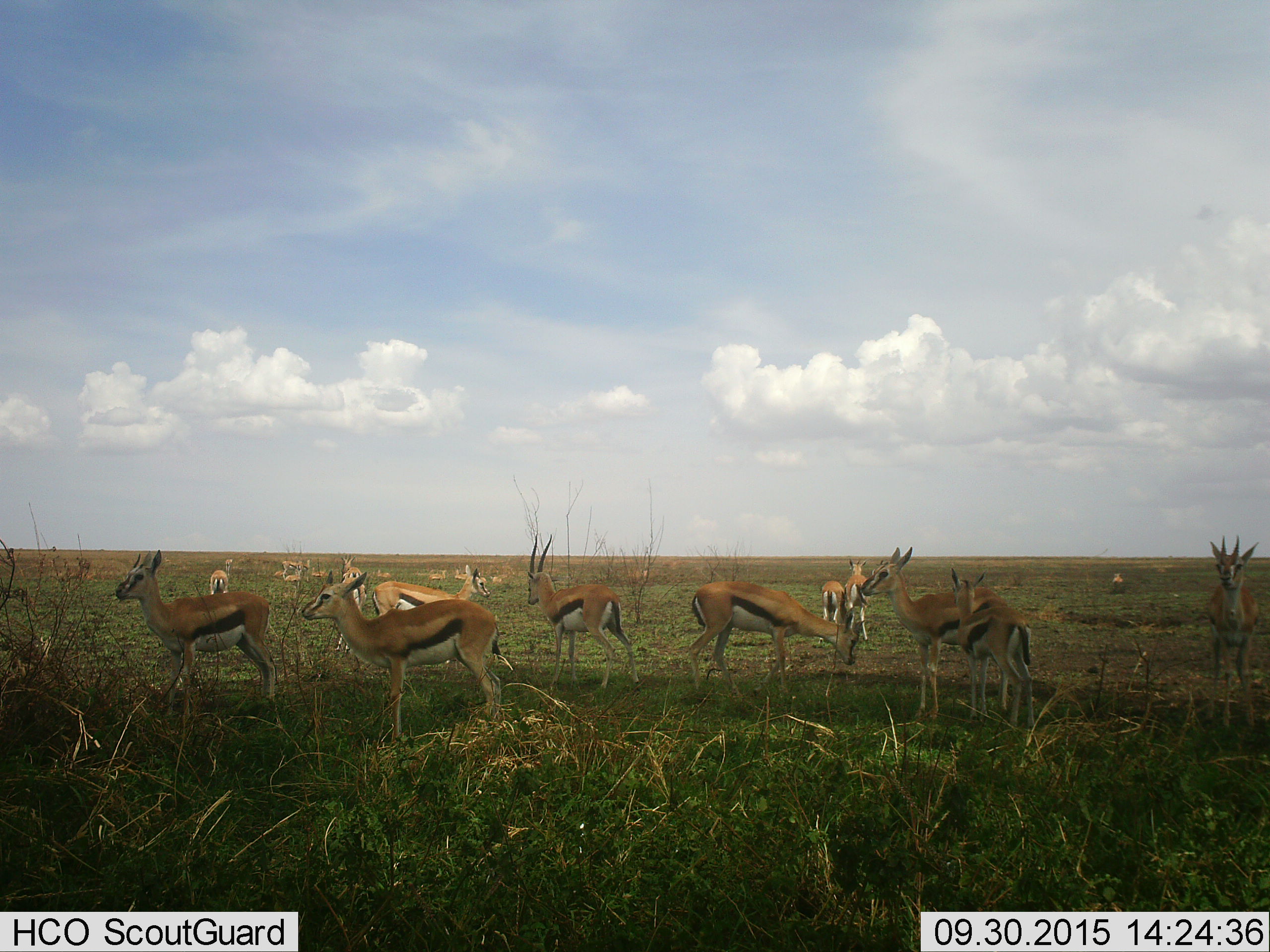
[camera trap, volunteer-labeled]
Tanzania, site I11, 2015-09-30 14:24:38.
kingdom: Animalia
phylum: Chordata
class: Mammalia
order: Artiodactyla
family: Bovidae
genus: Eudorcas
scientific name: Eudorcas thomsonii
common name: thomson's gazelle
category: gazellethomsons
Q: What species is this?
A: Gazellethomsons (thomson's gazelle) (Eudorcas thomsonii).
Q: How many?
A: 11-50.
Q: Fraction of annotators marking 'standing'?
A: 89%.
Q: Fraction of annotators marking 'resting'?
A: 67%.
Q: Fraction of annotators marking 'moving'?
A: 22%.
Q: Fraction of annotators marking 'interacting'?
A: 11%.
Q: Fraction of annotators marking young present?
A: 22%.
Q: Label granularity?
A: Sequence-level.